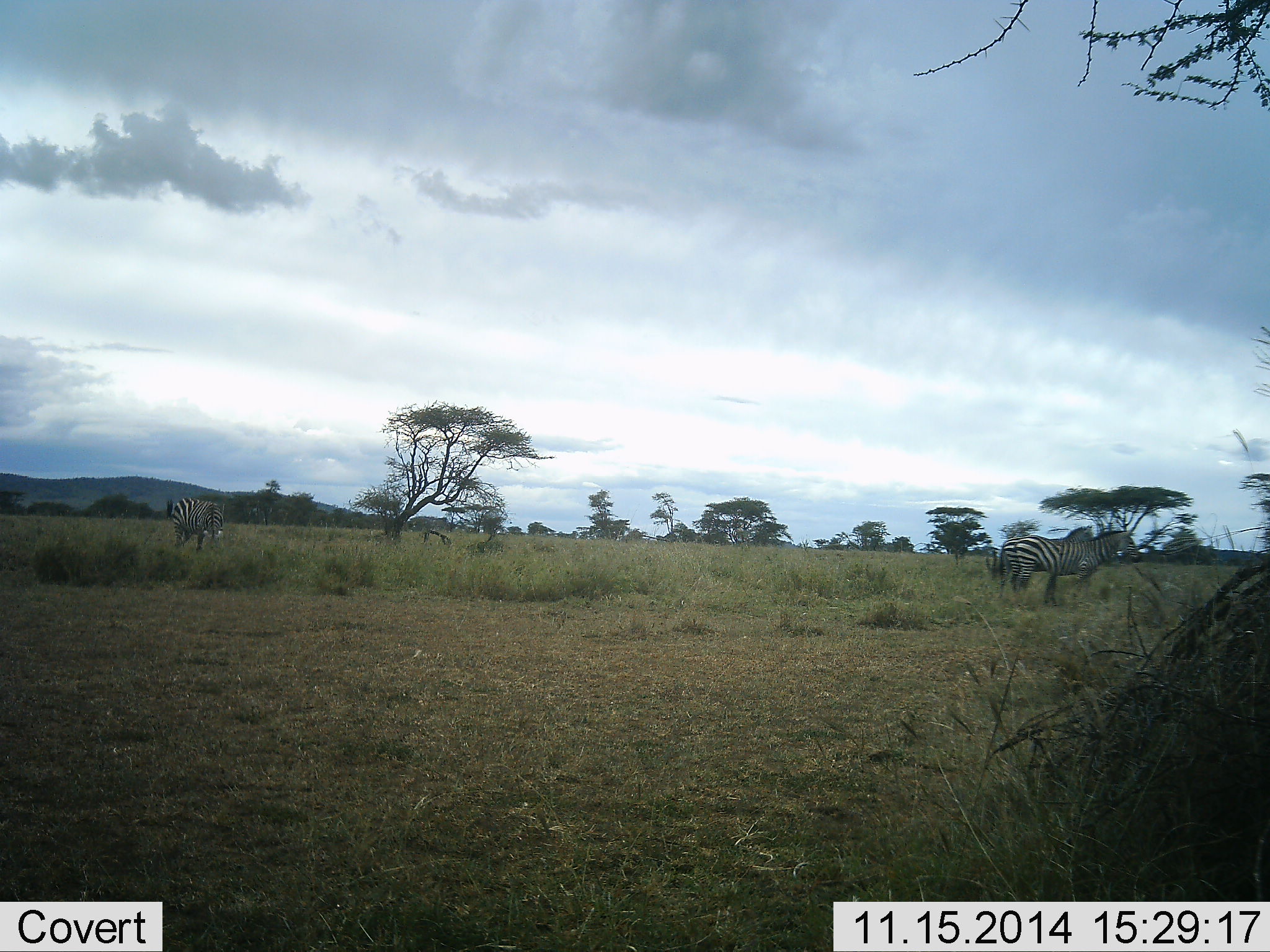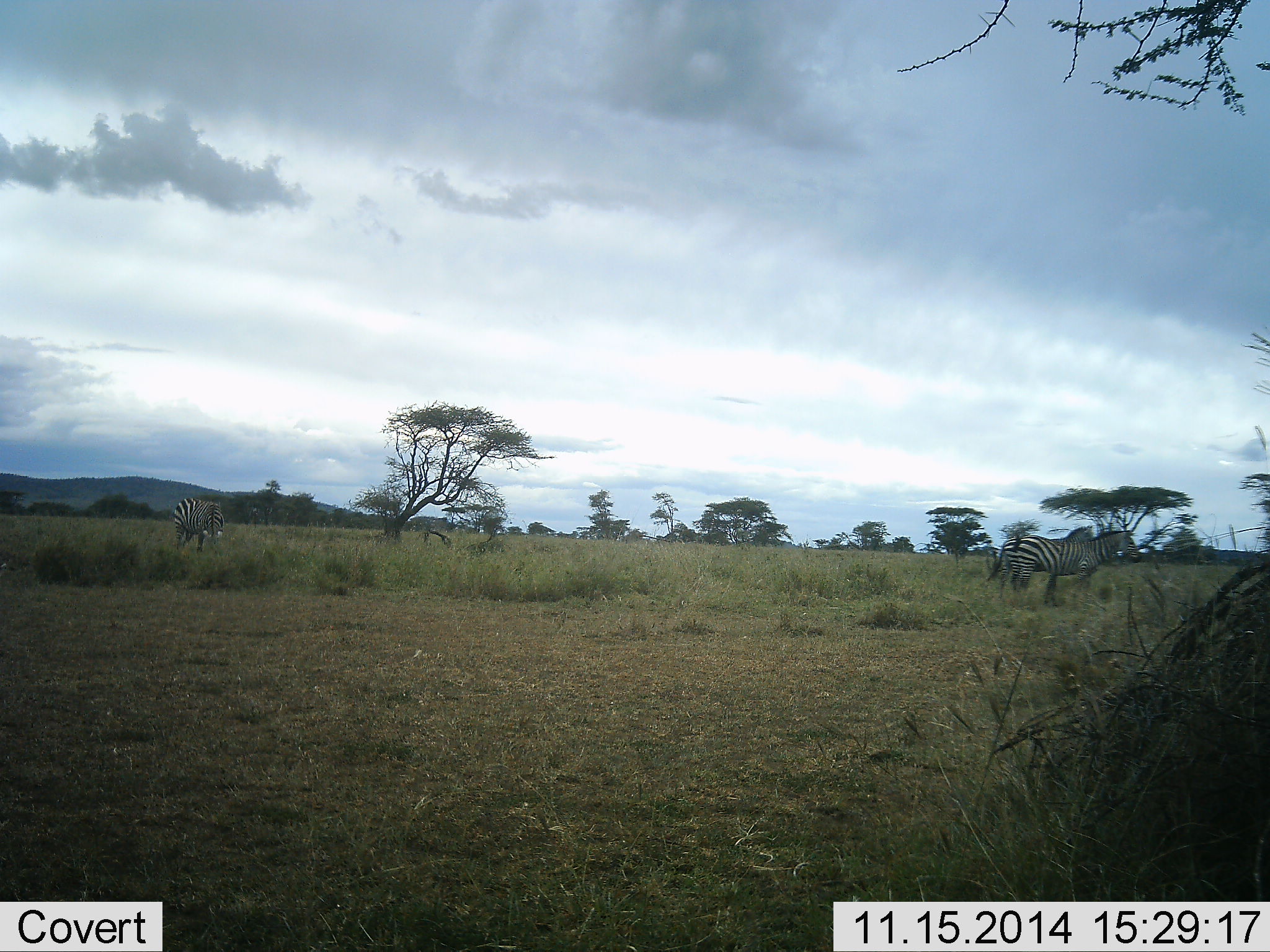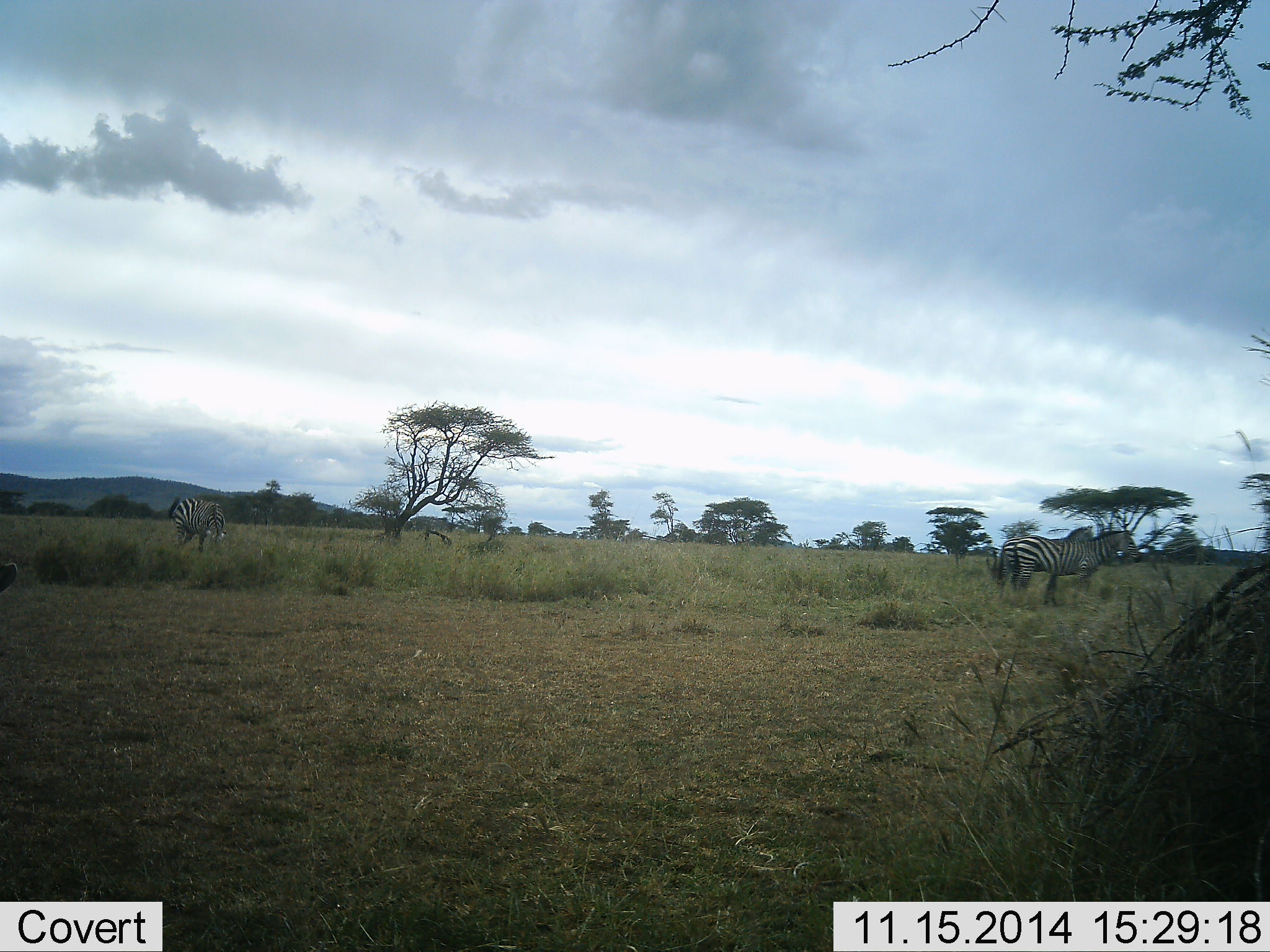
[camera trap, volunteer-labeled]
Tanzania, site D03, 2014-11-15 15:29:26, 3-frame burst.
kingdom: Animalia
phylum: Chordata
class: Mammalia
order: Perissodactyla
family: Equidae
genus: Equus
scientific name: Equus quagga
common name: plains zebra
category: zebra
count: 3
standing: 90%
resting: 0%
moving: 10%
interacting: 0%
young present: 0%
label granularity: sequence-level